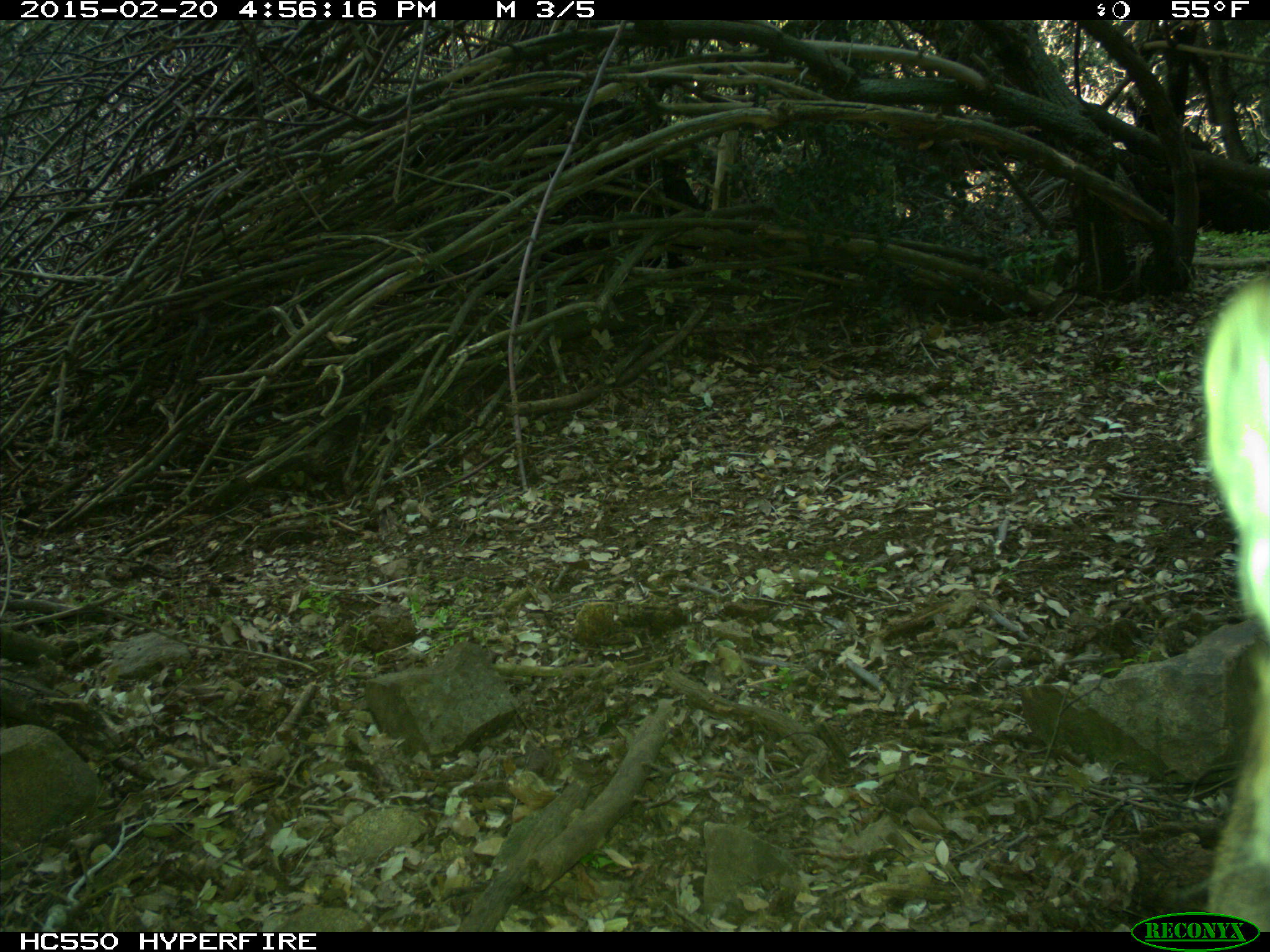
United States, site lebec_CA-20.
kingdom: Animalia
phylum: Chordata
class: Mammalia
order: Carnivora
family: Felidae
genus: Puma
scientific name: Puma concolor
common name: mountain lion